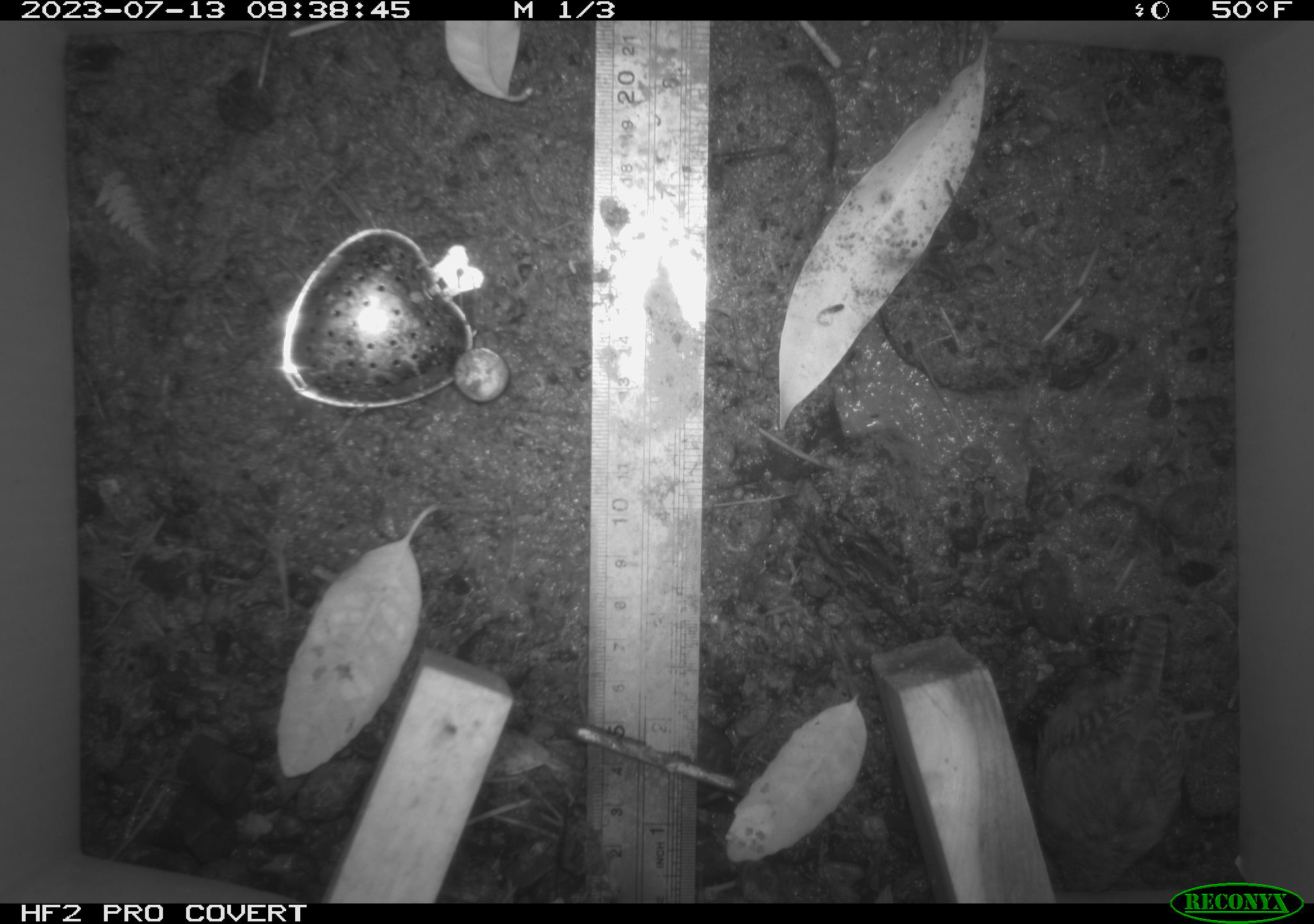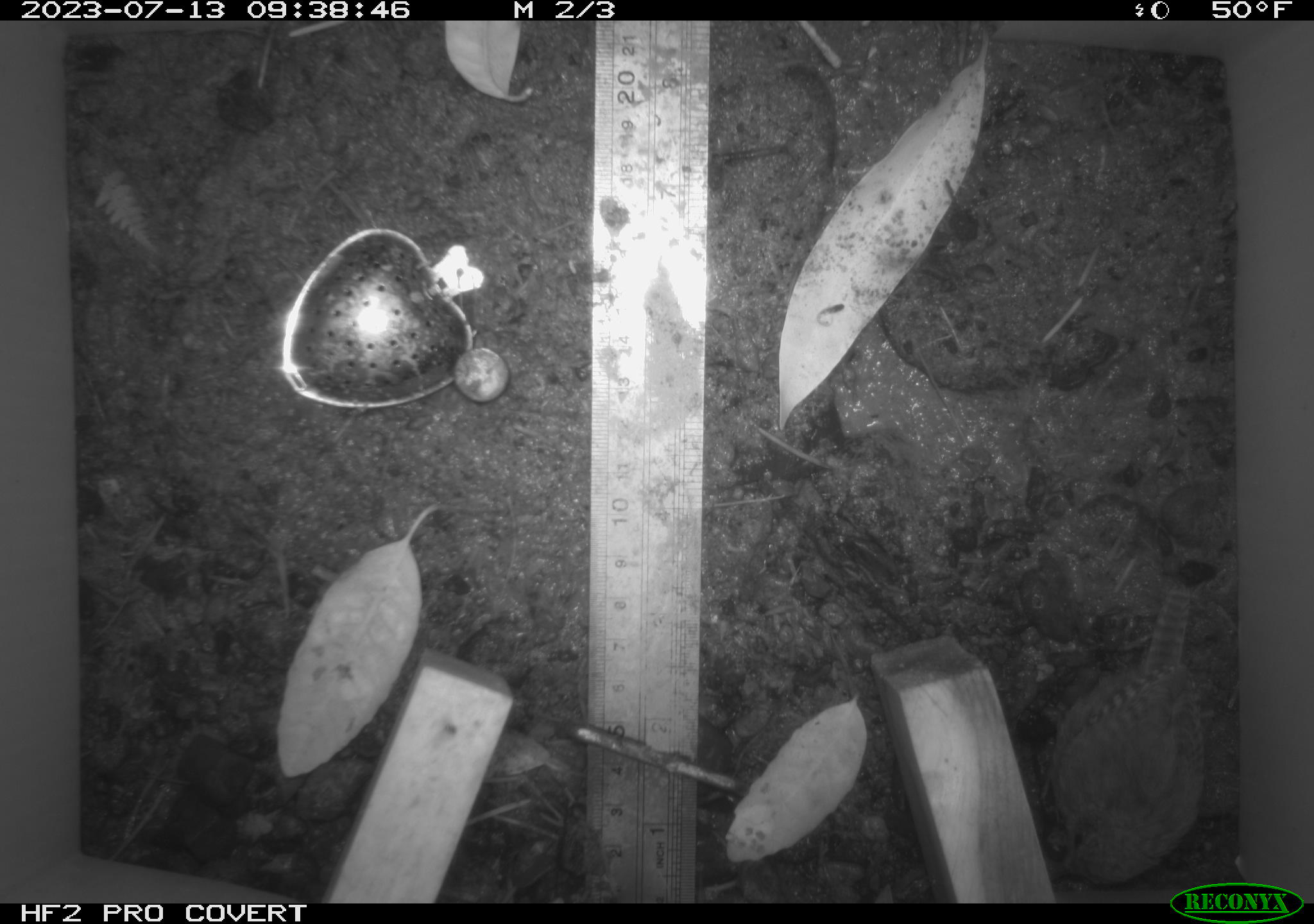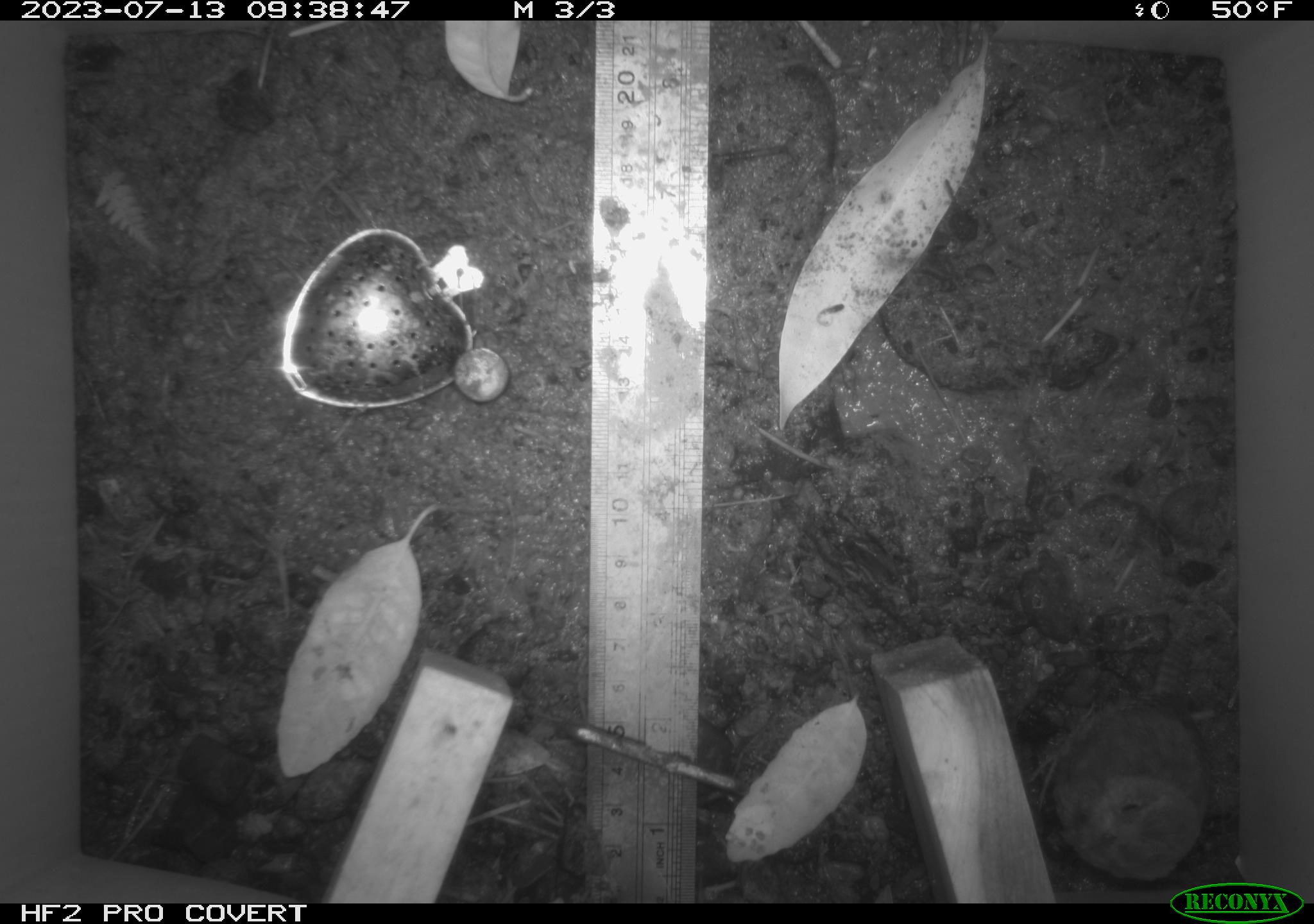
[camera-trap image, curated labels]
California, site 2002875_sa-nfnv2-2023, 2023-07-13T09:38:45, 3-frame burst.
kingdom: Animalia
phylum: Chordata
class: Aves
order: Passeriformes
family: Troglodytidae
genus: Troglodytes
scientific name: Troglodytes pacificus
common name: pacific wren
Pacific wren (Troglodytes pacificus).